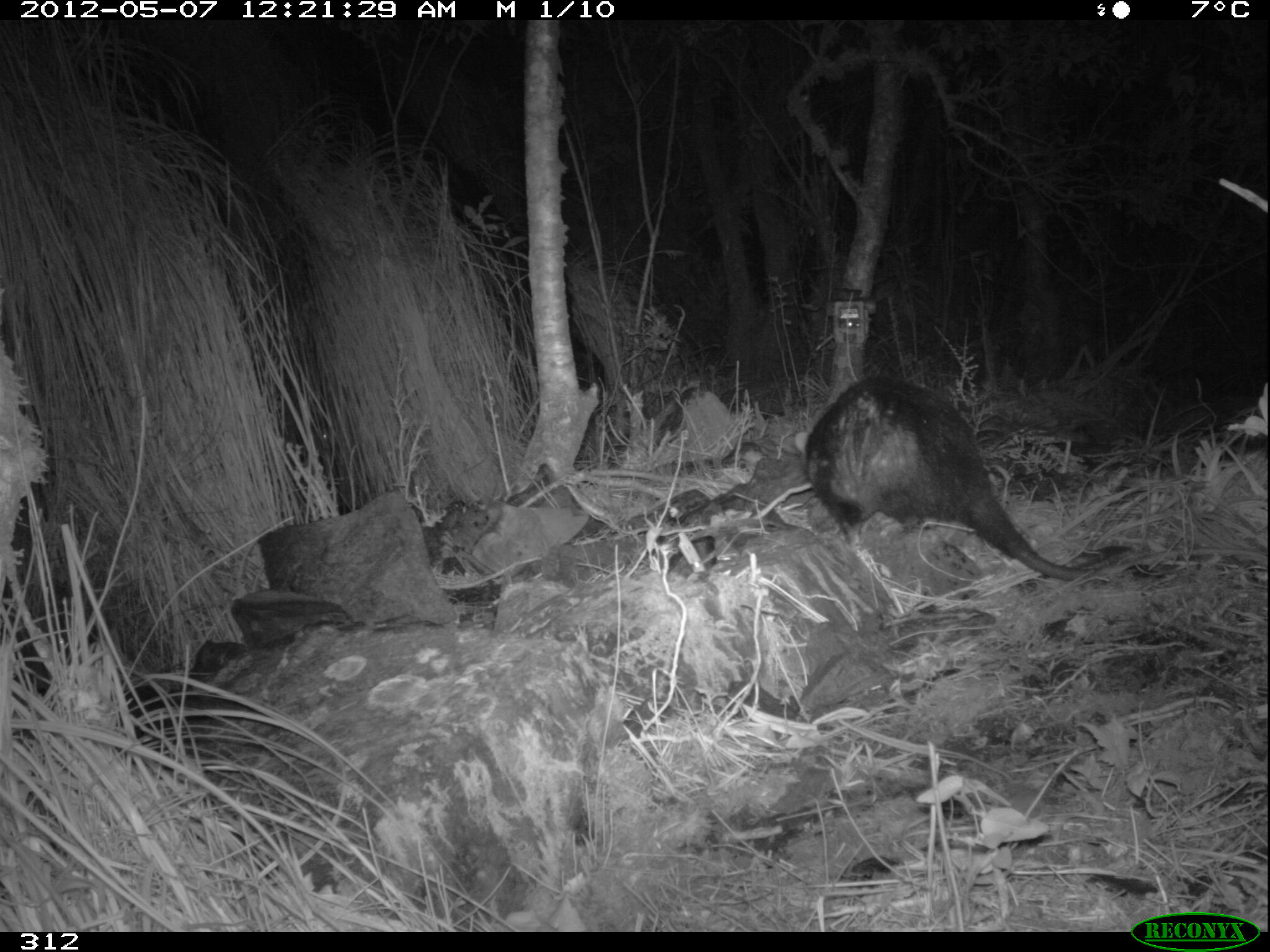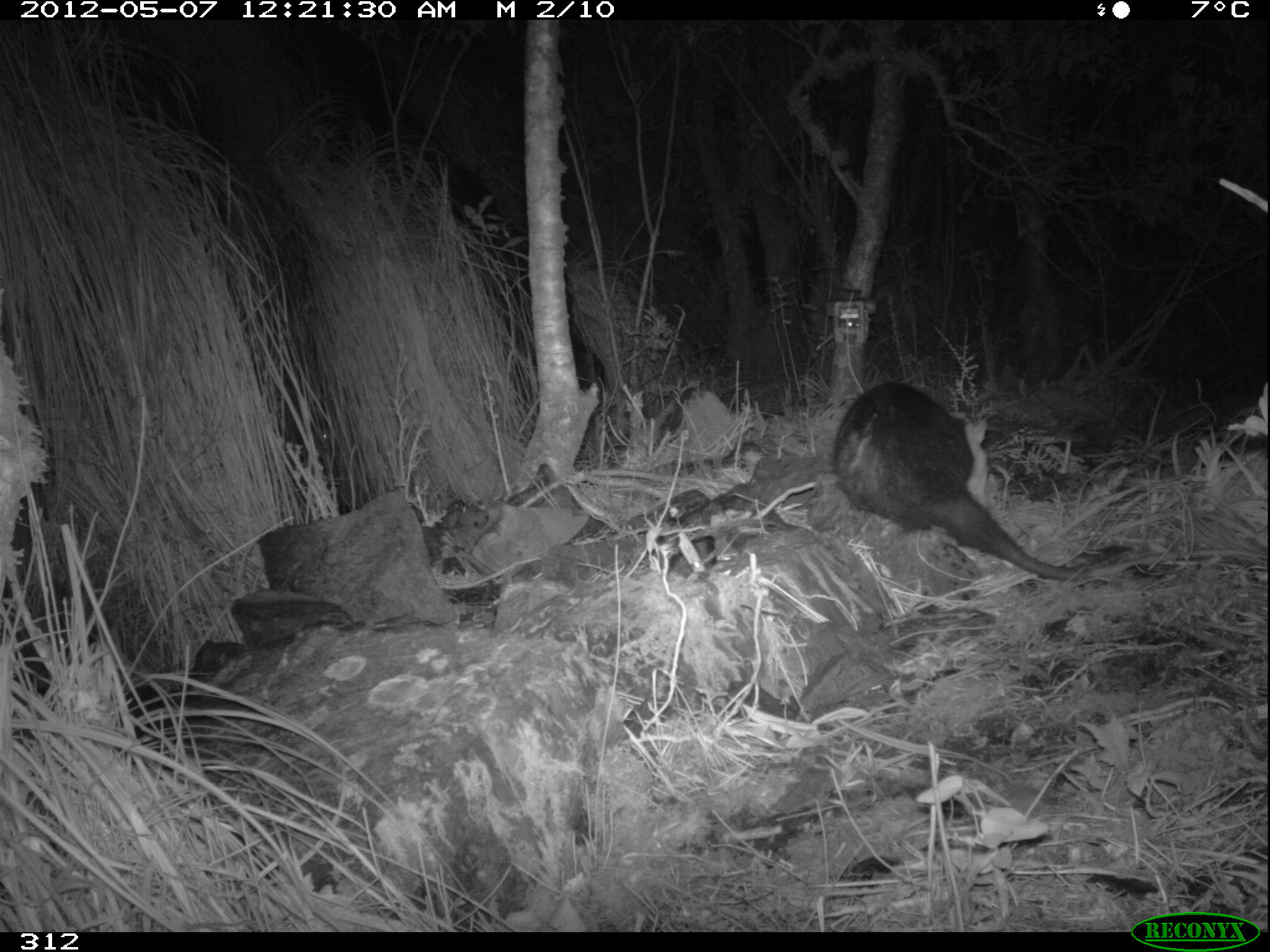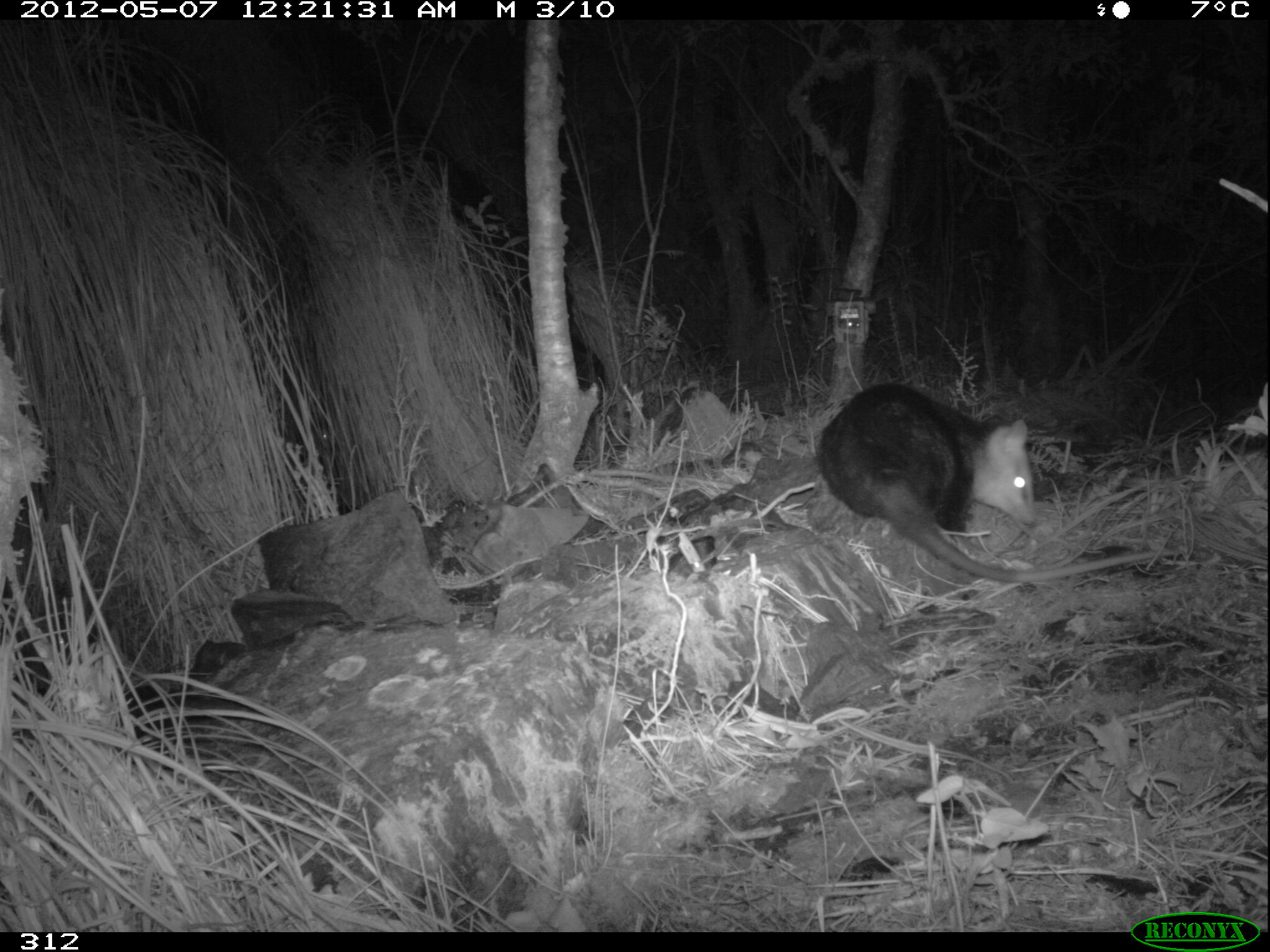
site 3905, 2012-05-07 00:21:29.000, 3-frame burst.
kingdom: Animalia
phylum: Chordata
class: Mammalia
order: Didelphimorphia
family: Didelphidae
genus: Didelphis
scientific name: Didelphis pernigra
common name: andean white-eared opossum